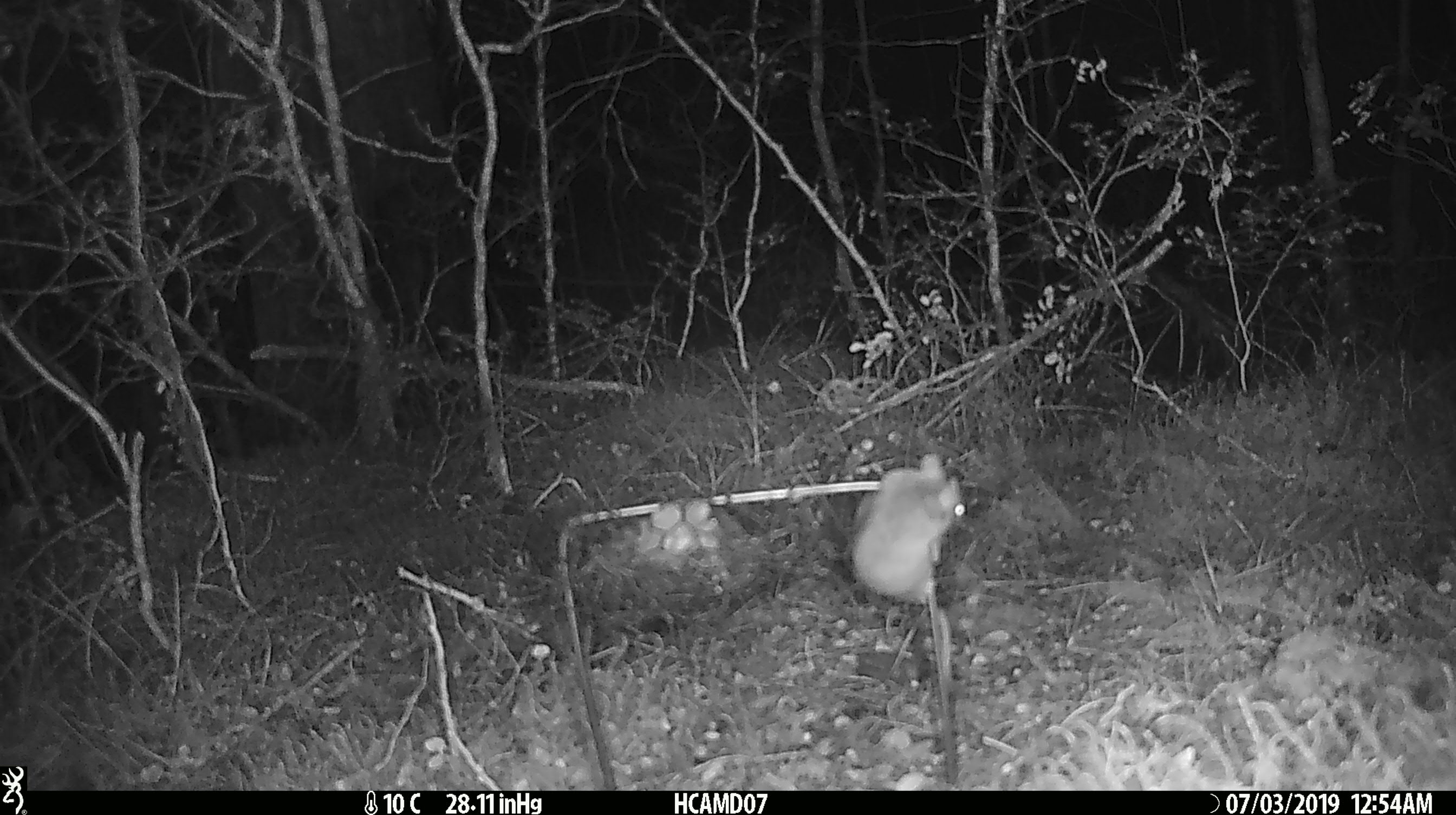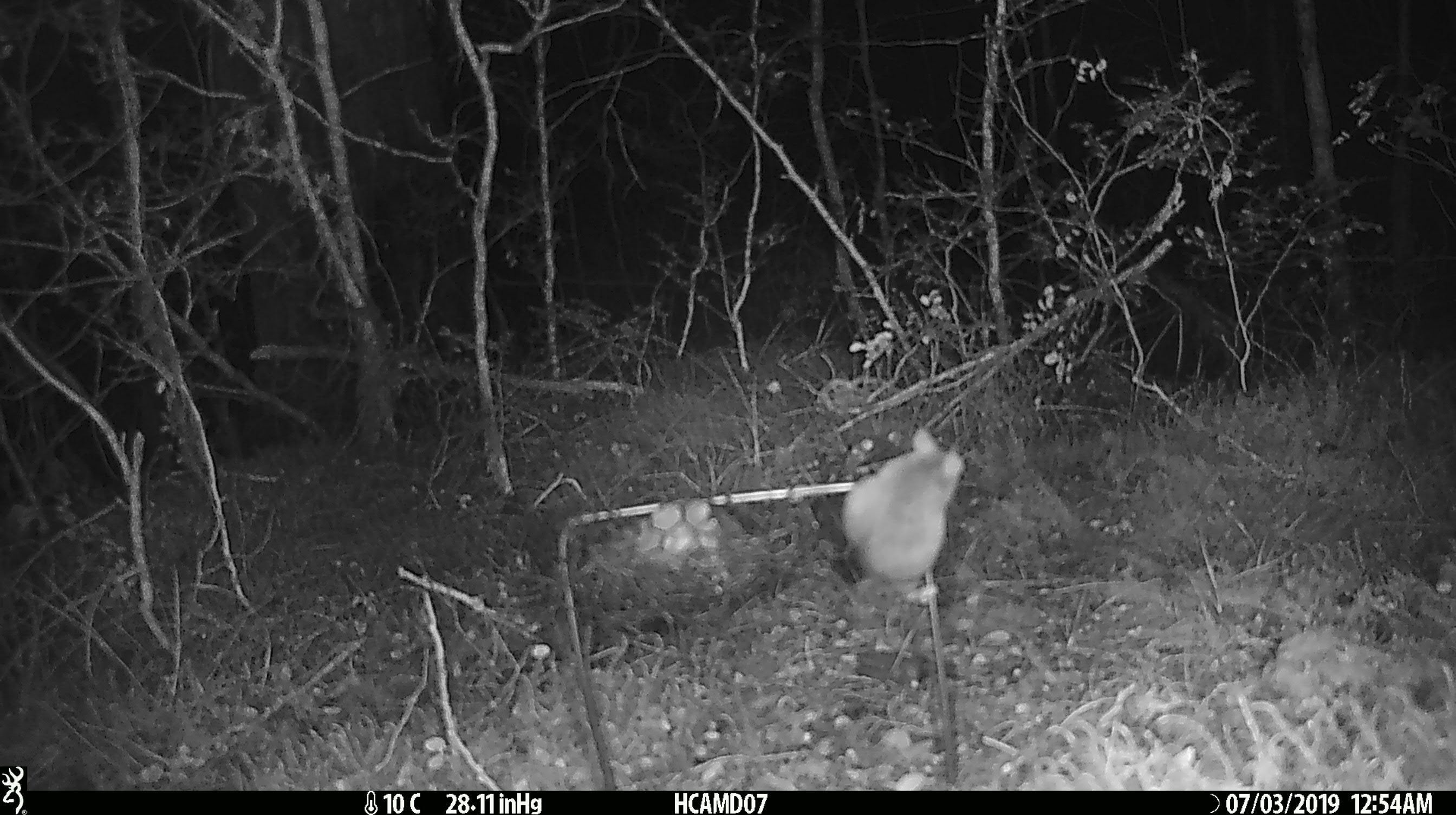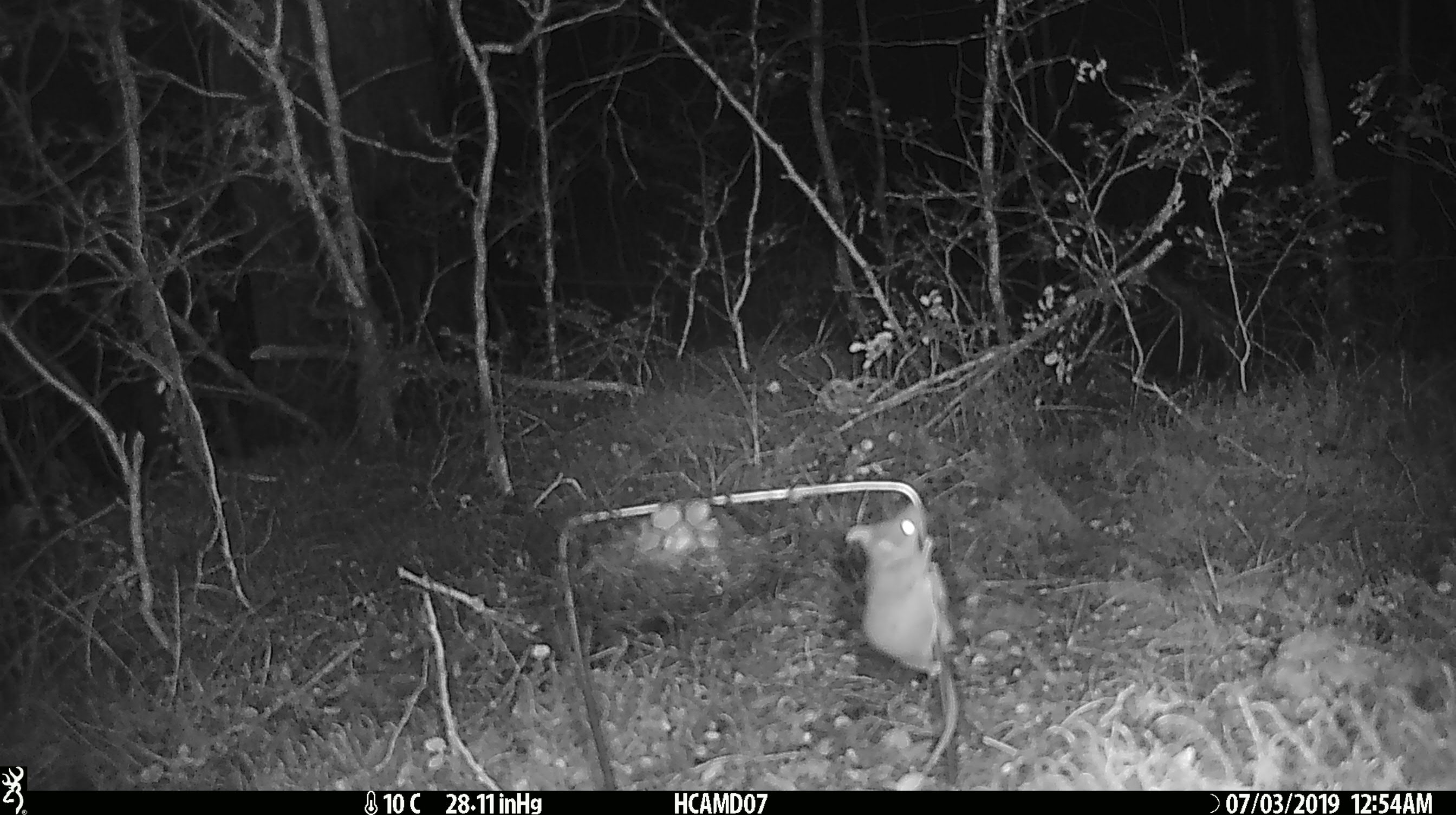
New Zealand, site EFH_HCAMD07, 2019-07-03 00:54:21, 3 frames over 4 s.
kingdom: Animalia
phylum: Chordata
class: Mammalia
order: Rodentia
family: Muridae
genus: Mus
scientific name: Mus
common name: mouse